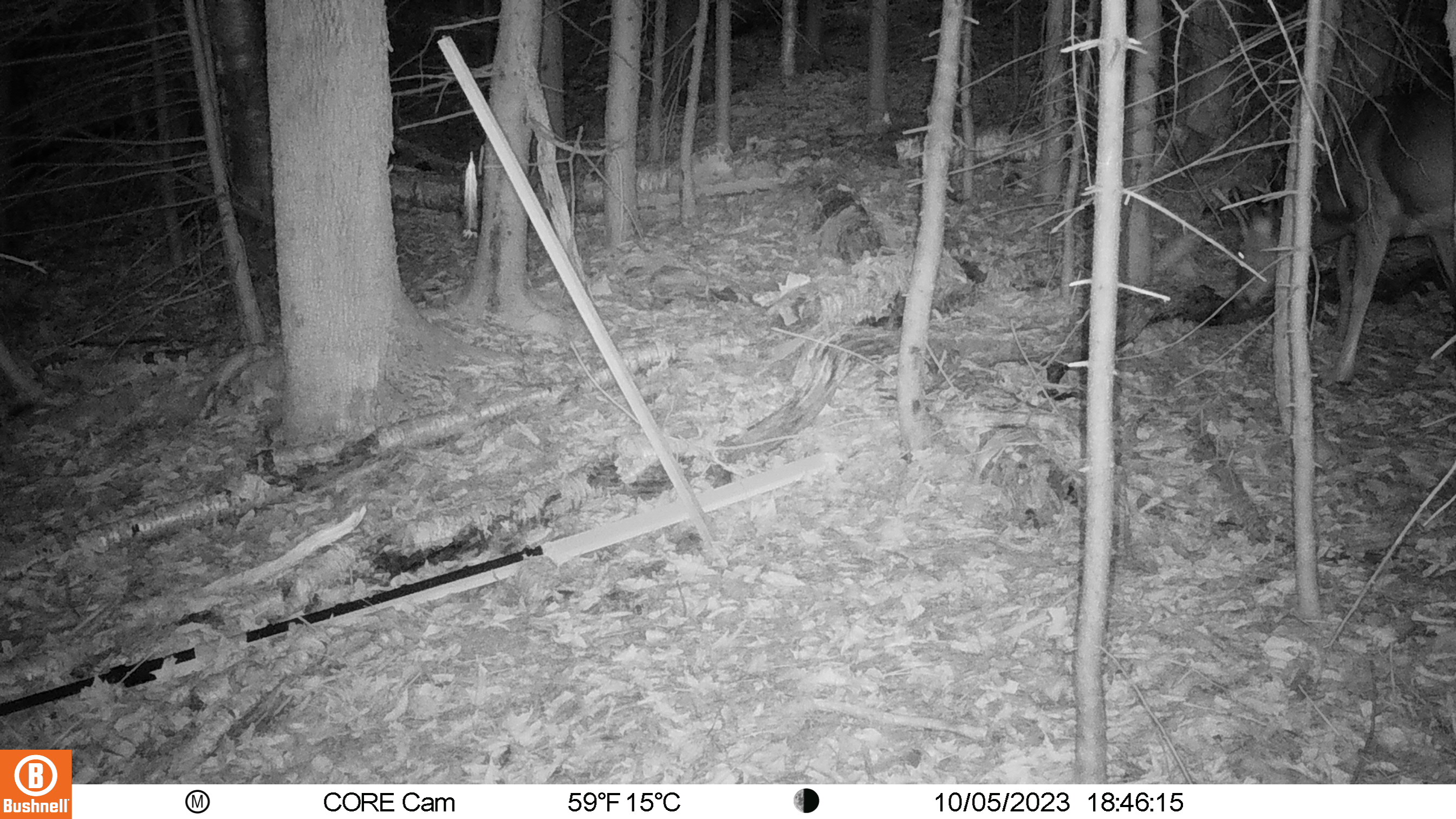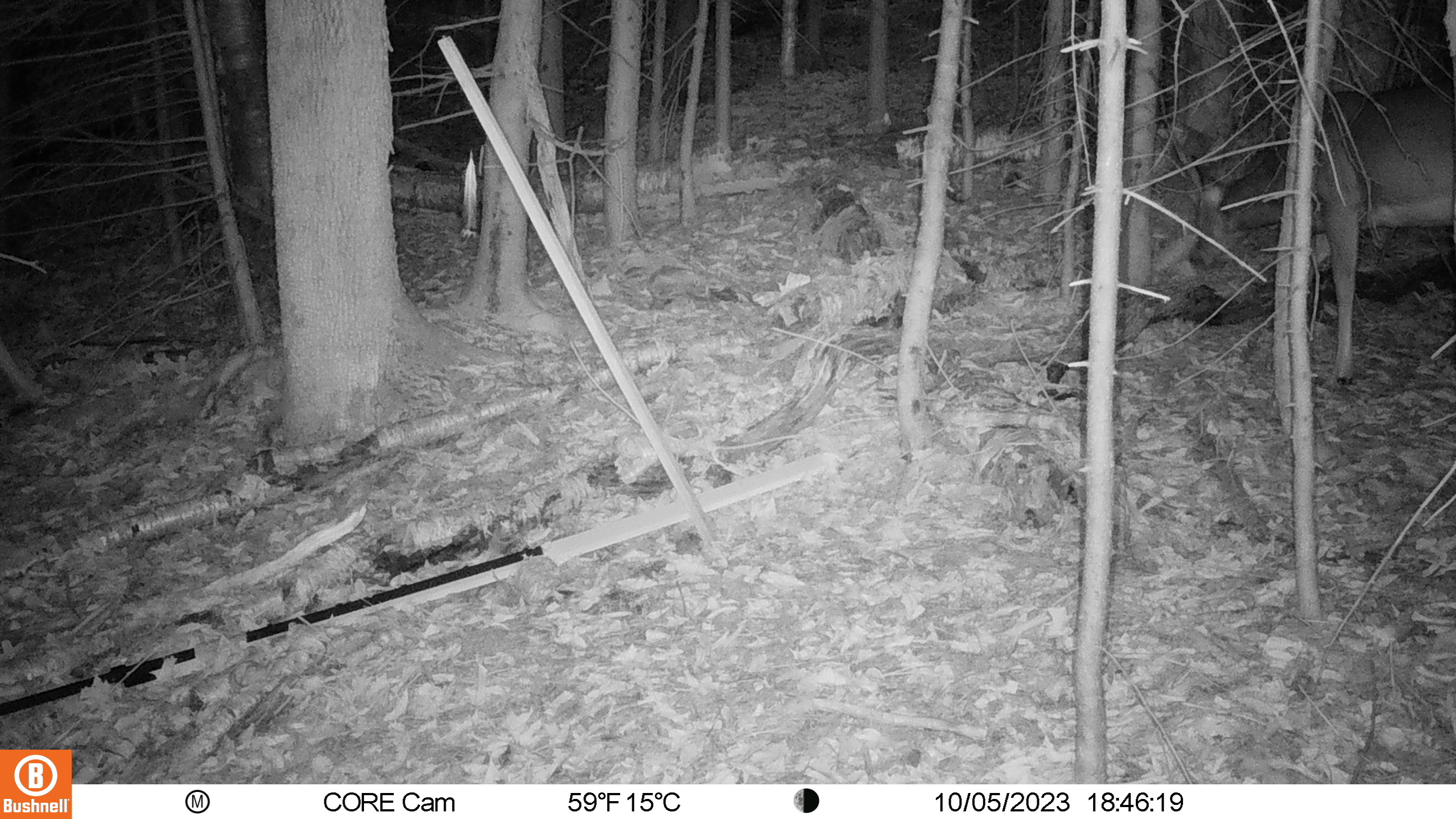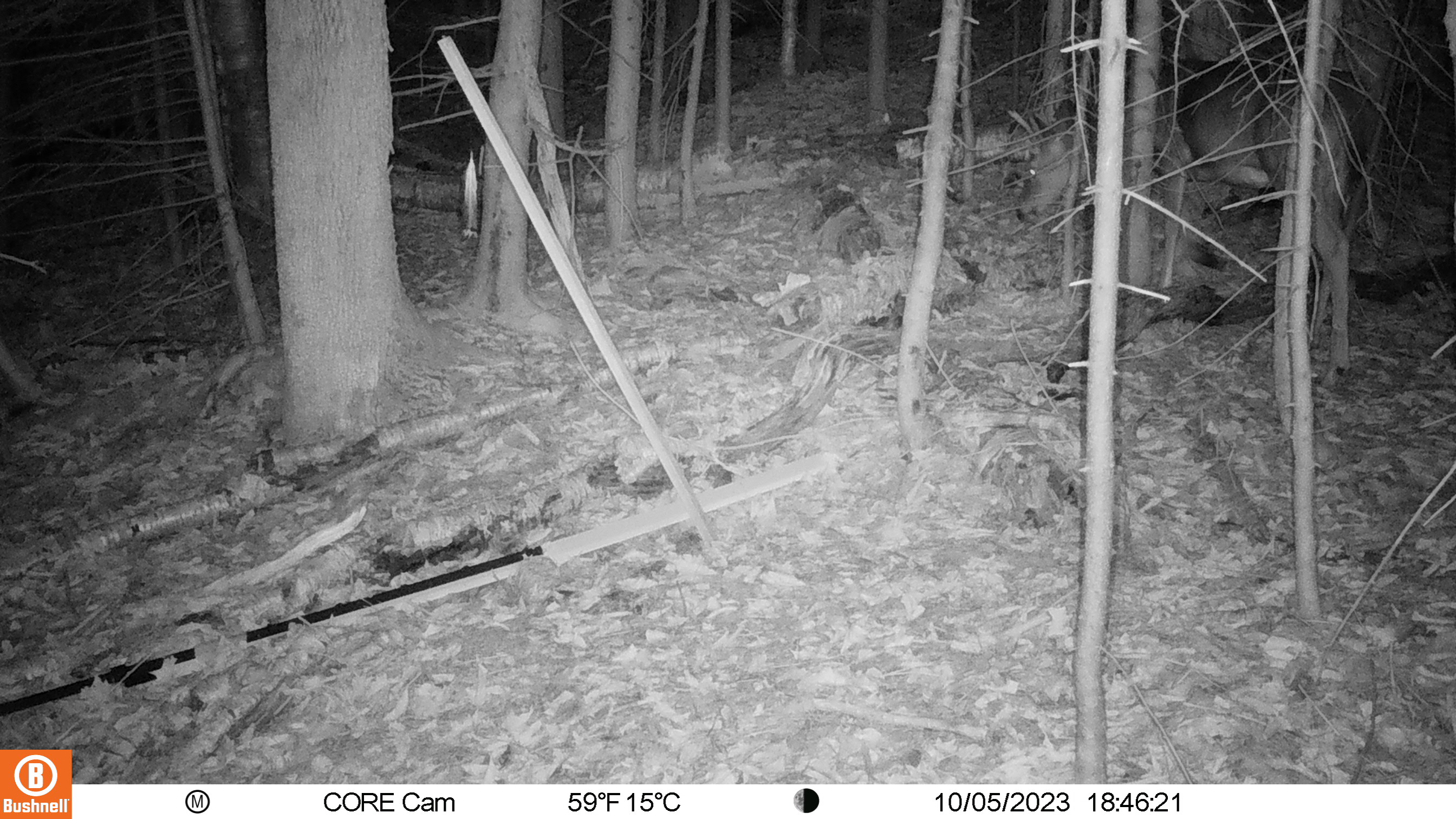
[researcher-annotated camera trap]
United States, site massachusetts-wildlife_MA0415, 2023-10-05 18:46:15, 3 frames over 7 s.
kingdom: Animalia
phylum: Chordata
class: Mammalia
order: Artiodactyla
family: Cervidae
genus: Odocoileus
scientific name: Odocoileus virginianus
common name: white-tailed deer